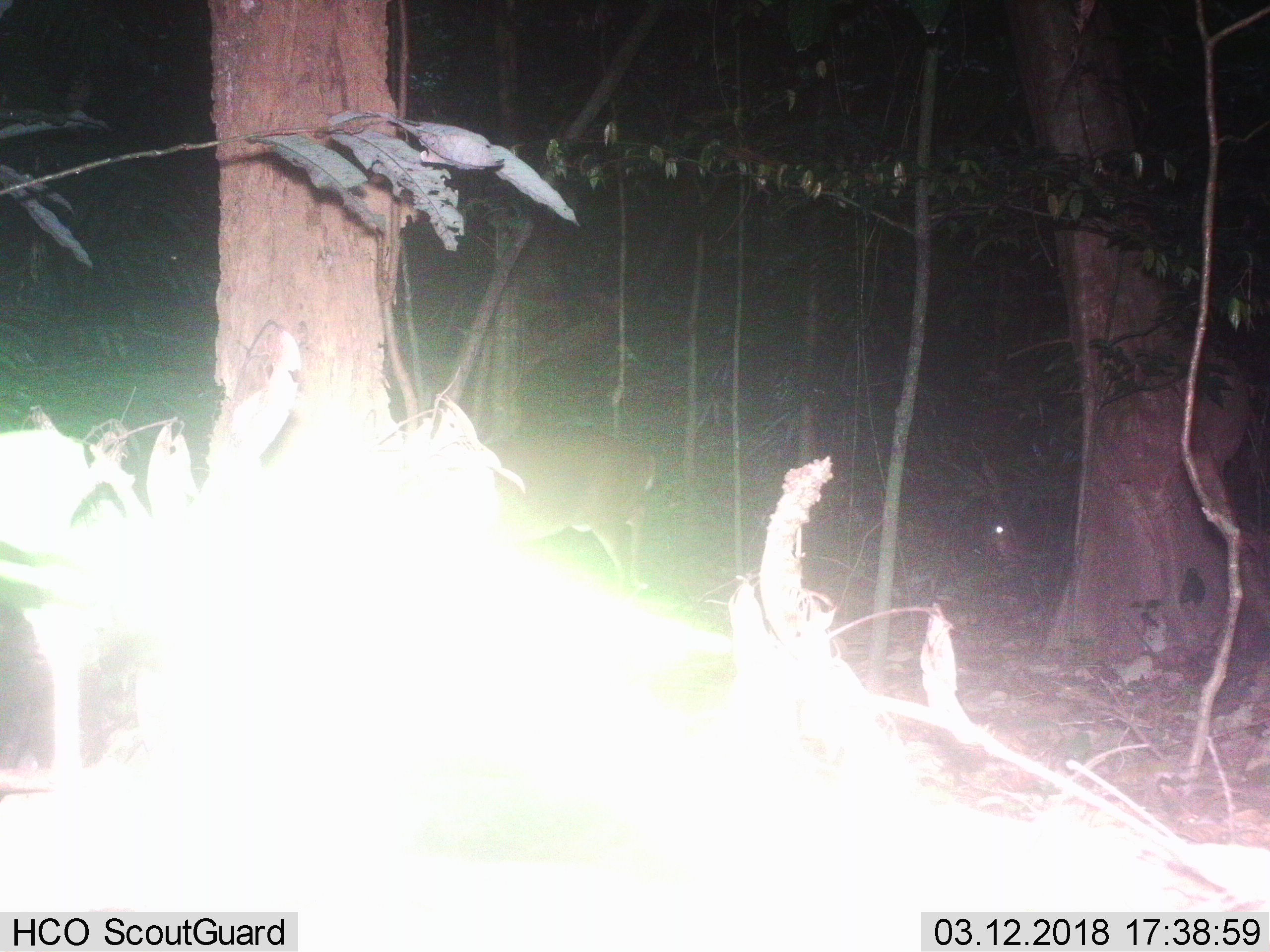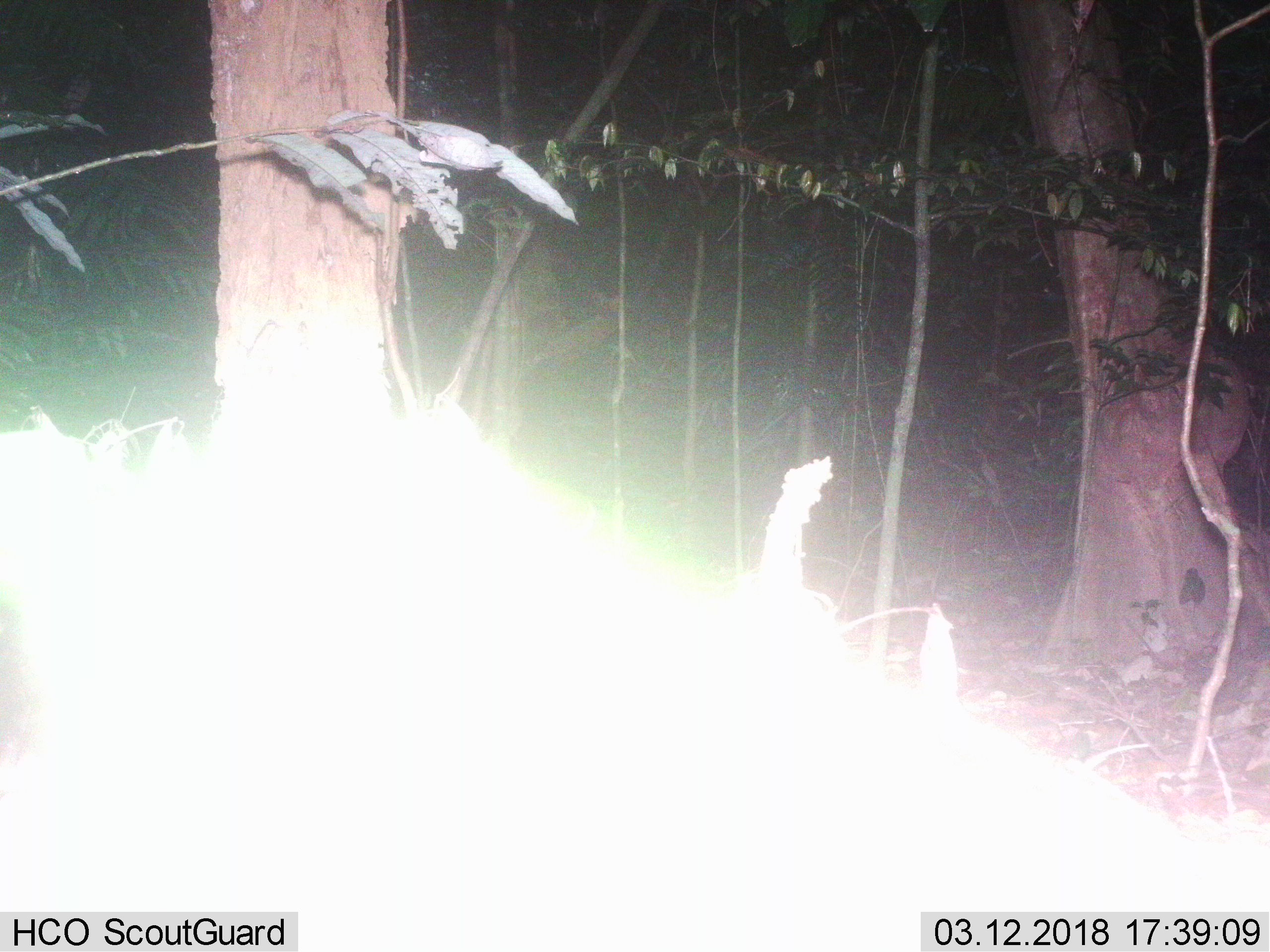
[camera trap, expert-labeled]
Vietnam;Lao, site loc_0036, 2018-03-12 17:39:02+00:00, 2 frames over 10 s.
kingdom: Animalia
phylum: Chordata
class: Mammalia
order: Artiodactyla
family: Cervidae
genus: Muntiacus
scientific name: Muntiacus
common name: muntjacs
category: unidentified muntjac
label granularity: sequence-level